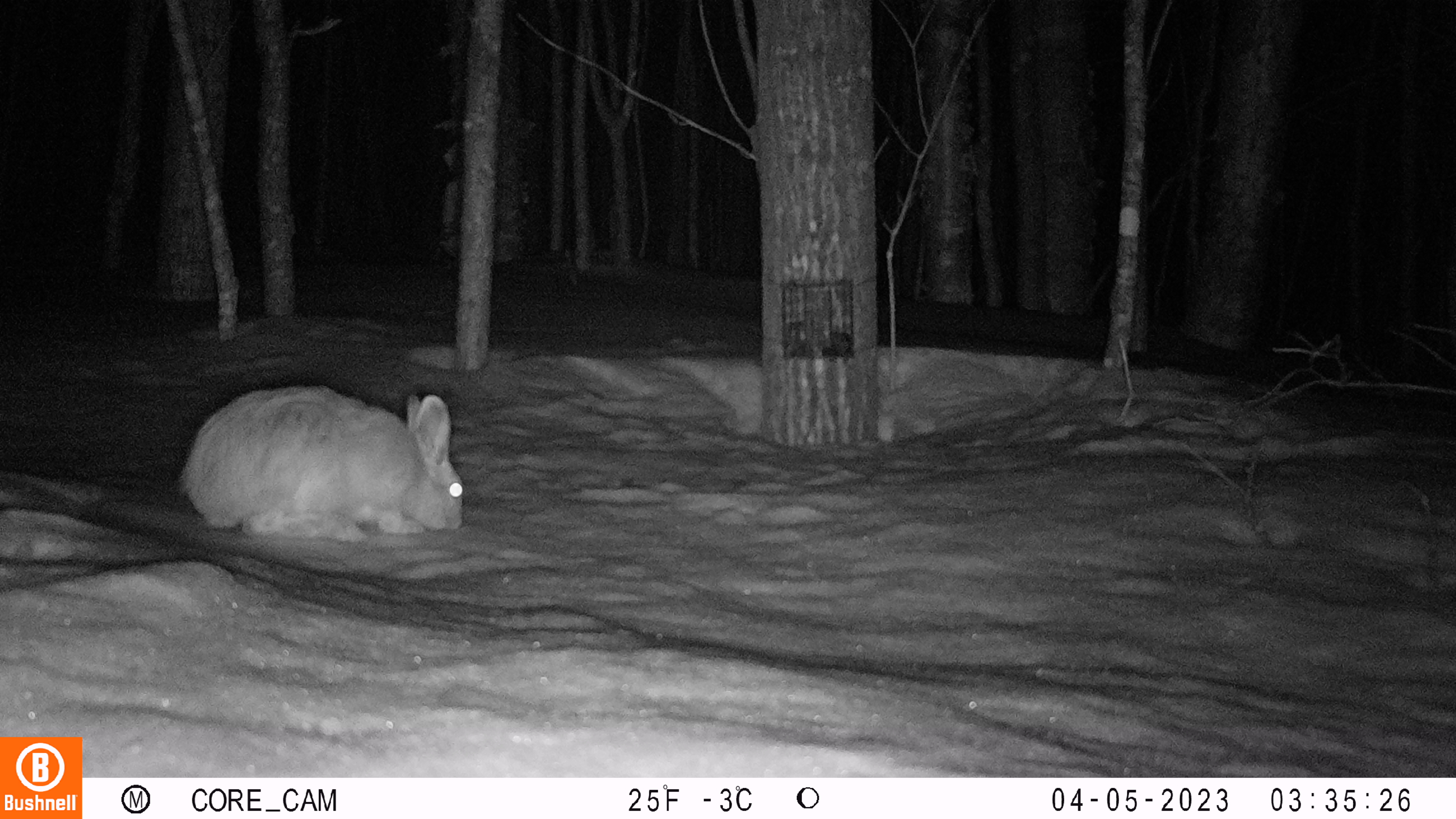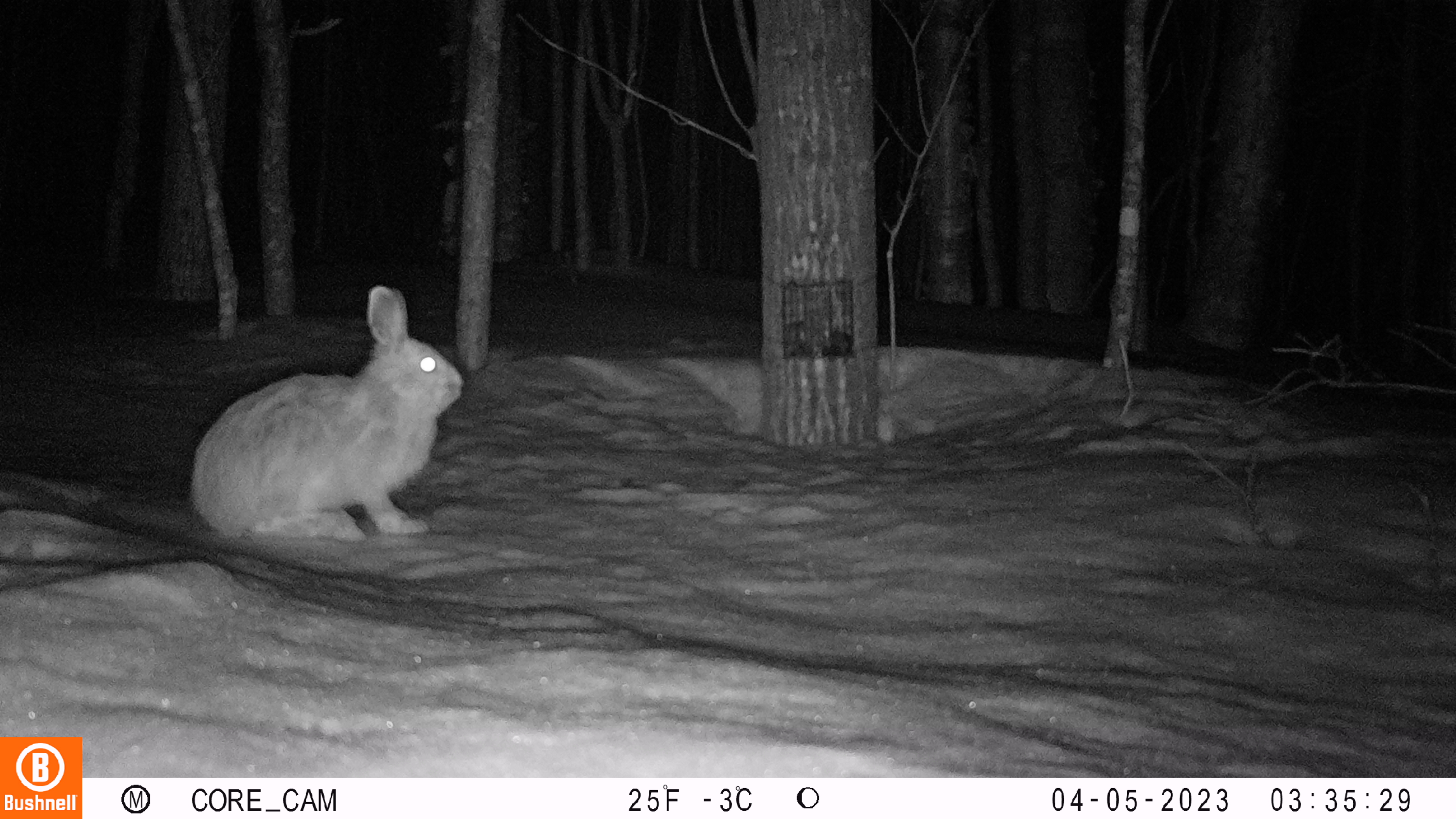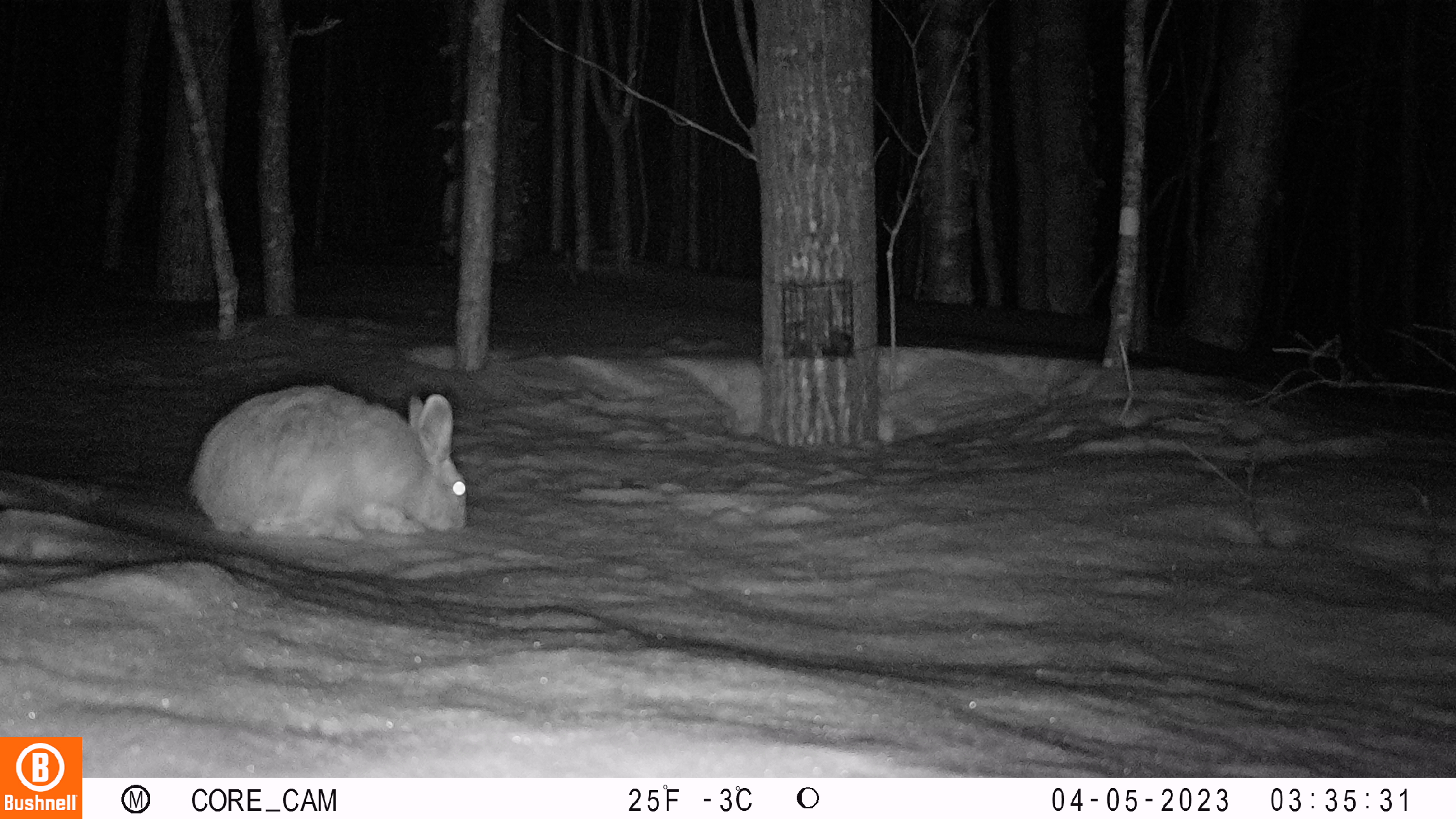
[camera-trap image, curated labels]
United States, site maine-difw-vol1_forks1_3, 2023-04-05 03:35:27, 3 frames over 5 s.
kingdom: Animalia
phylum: Chordata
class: Mammalia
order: Lagomorpha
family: Leporidae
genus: Lepus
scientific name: Lepus americanus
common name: snowshoe hare